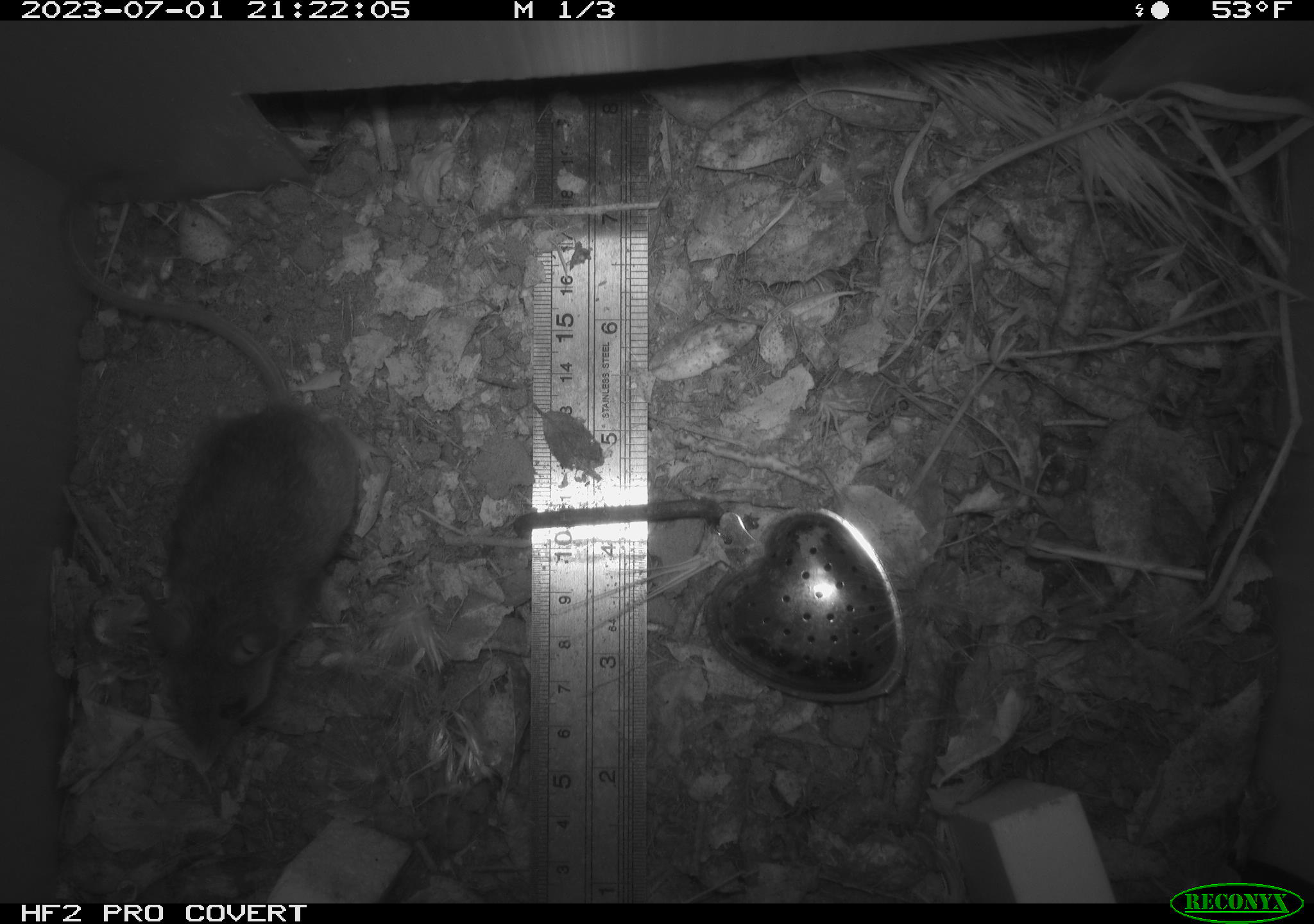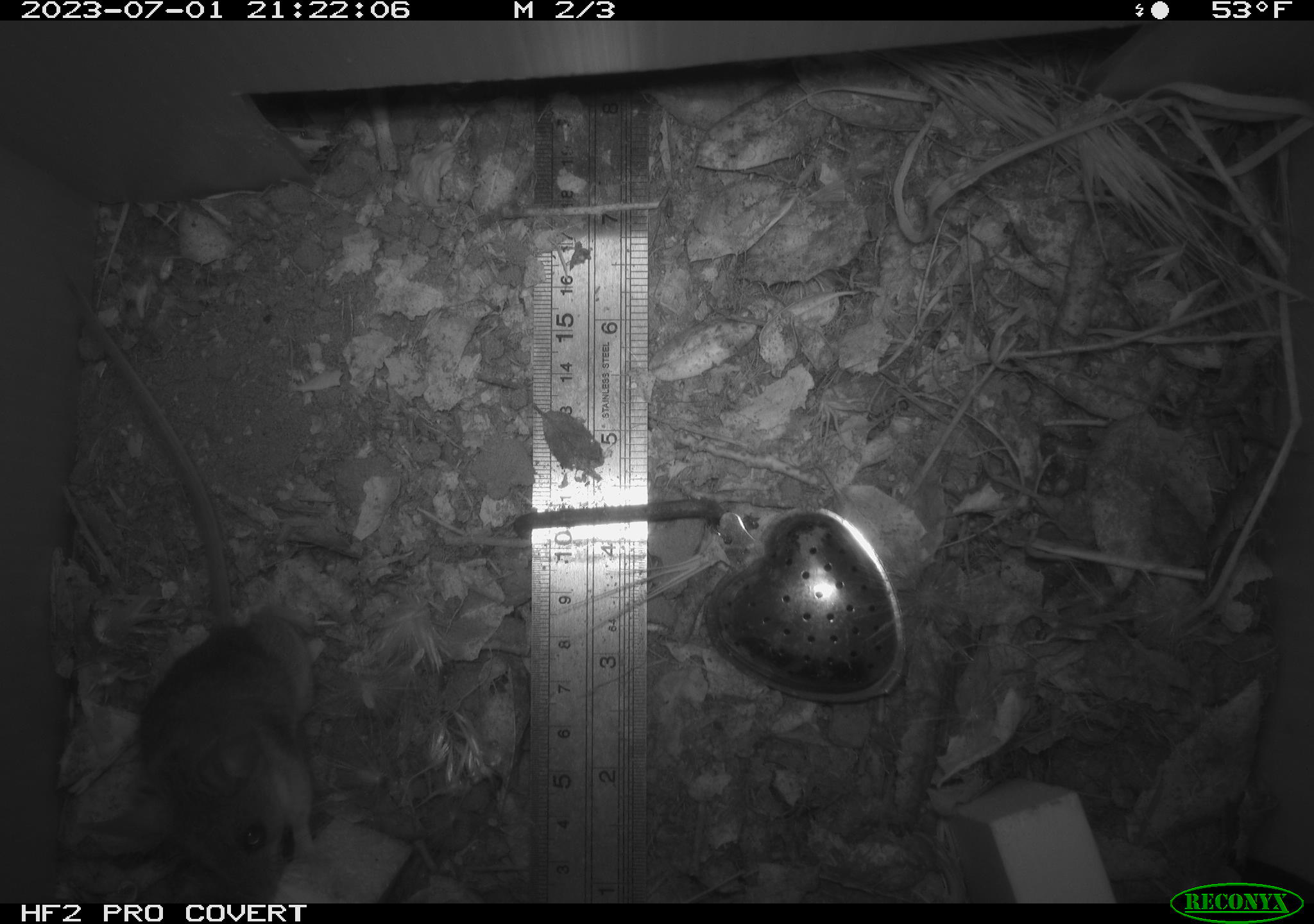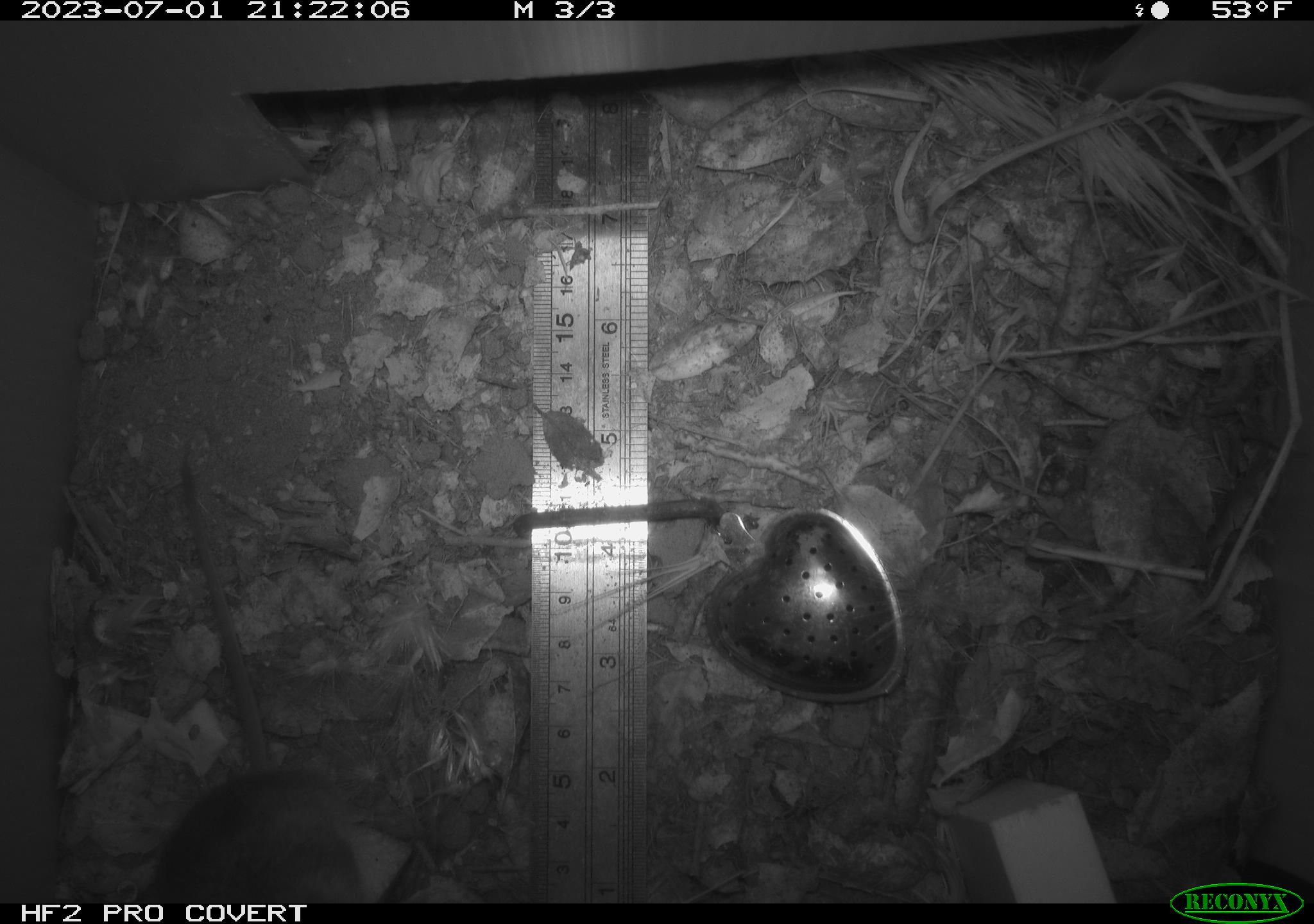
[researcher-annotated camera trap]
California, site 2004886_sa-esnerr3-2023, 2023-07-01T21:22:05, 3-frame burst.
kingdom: Animalia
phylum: Chordata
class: Mammalia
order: Rodentia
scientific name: Rodentia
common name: mouse species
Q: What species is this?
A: Mouse species (Rodentia).